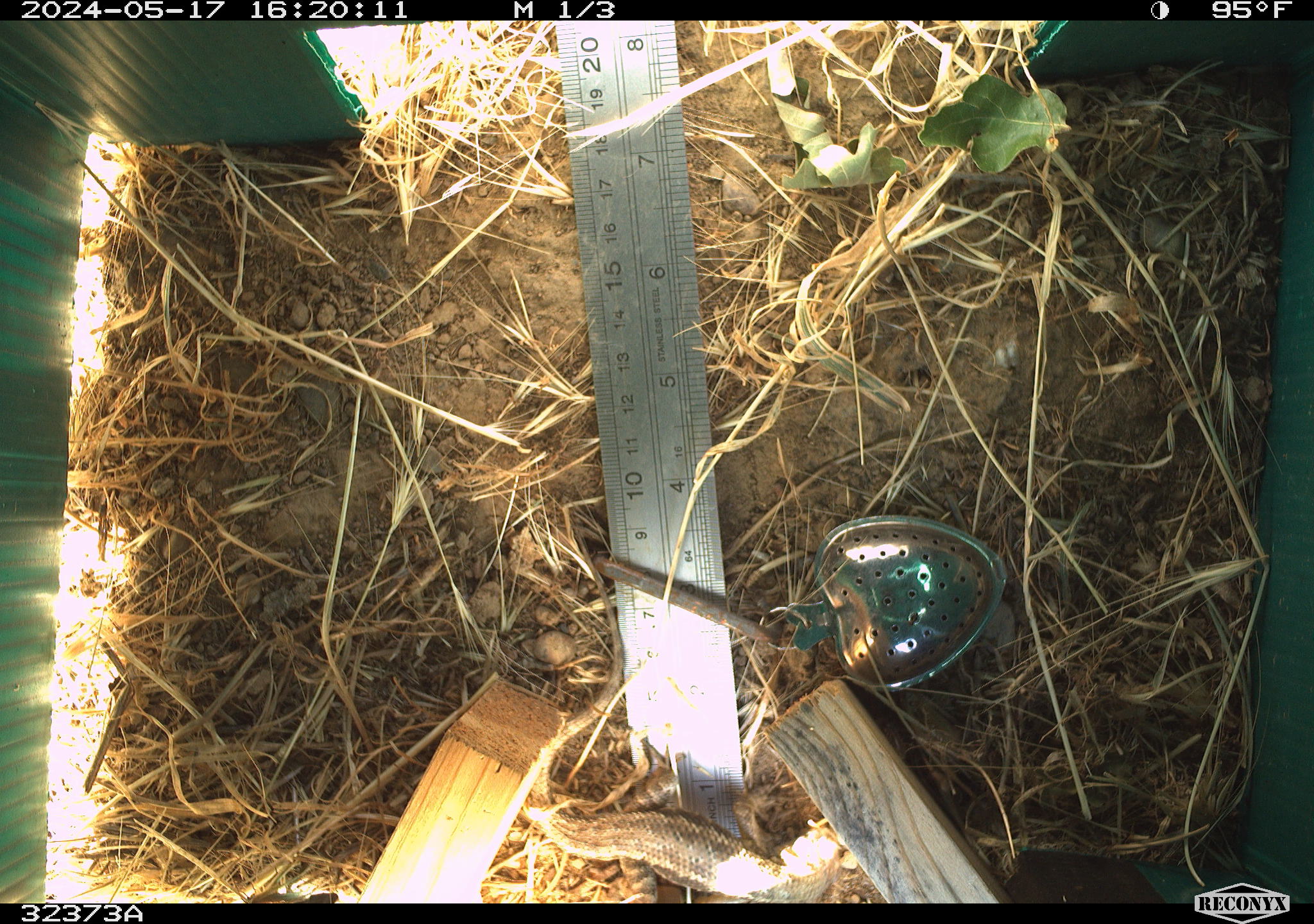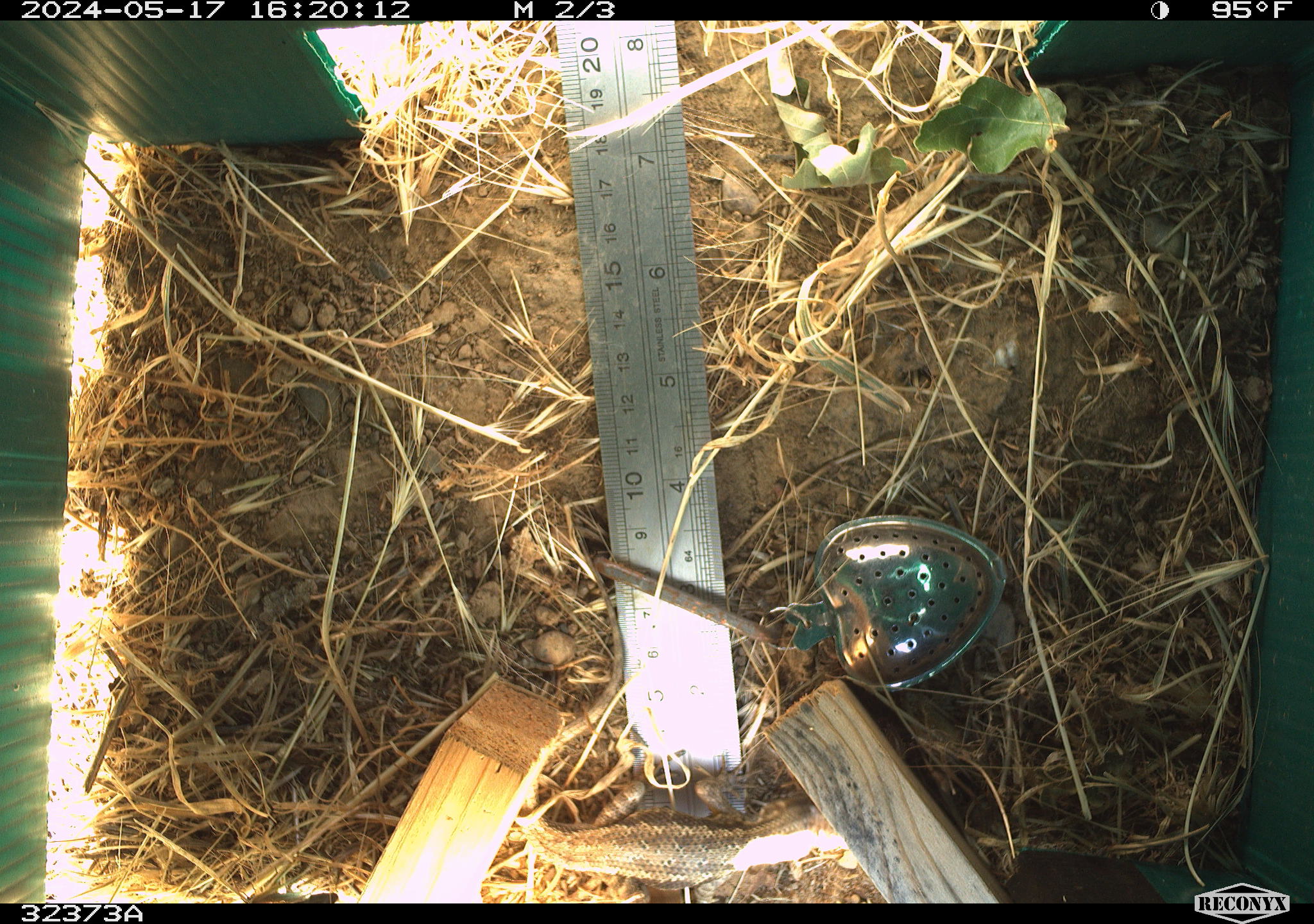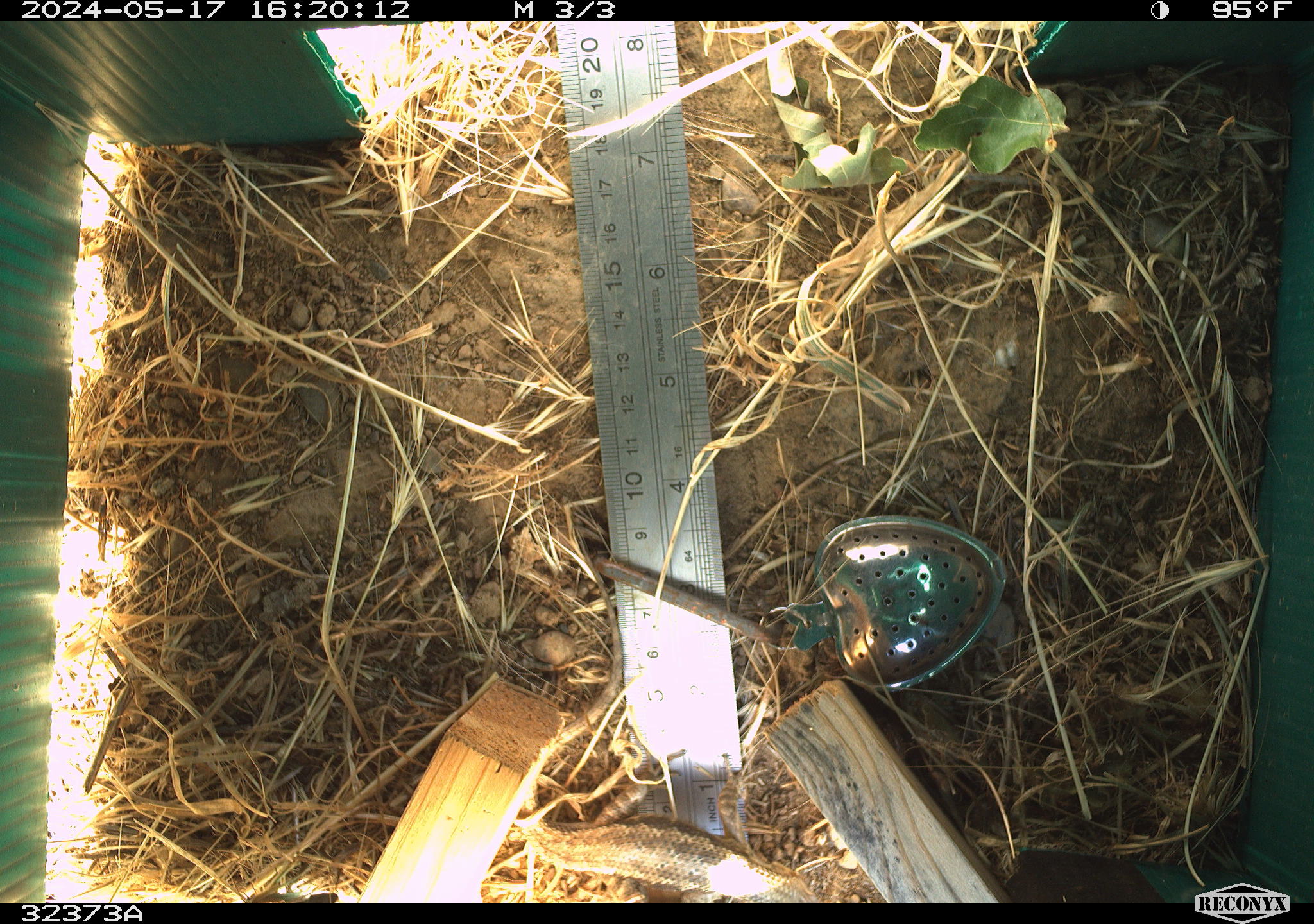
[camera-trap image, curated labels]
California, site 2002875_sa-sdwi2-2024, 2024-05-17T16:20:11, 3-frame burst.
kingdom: Animalia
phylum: Chordata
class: Reptilia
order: Squamata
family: Phrynosomatidae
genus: Sceloporus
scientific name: Sceloporus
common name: spiny lizards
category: sceloporus species